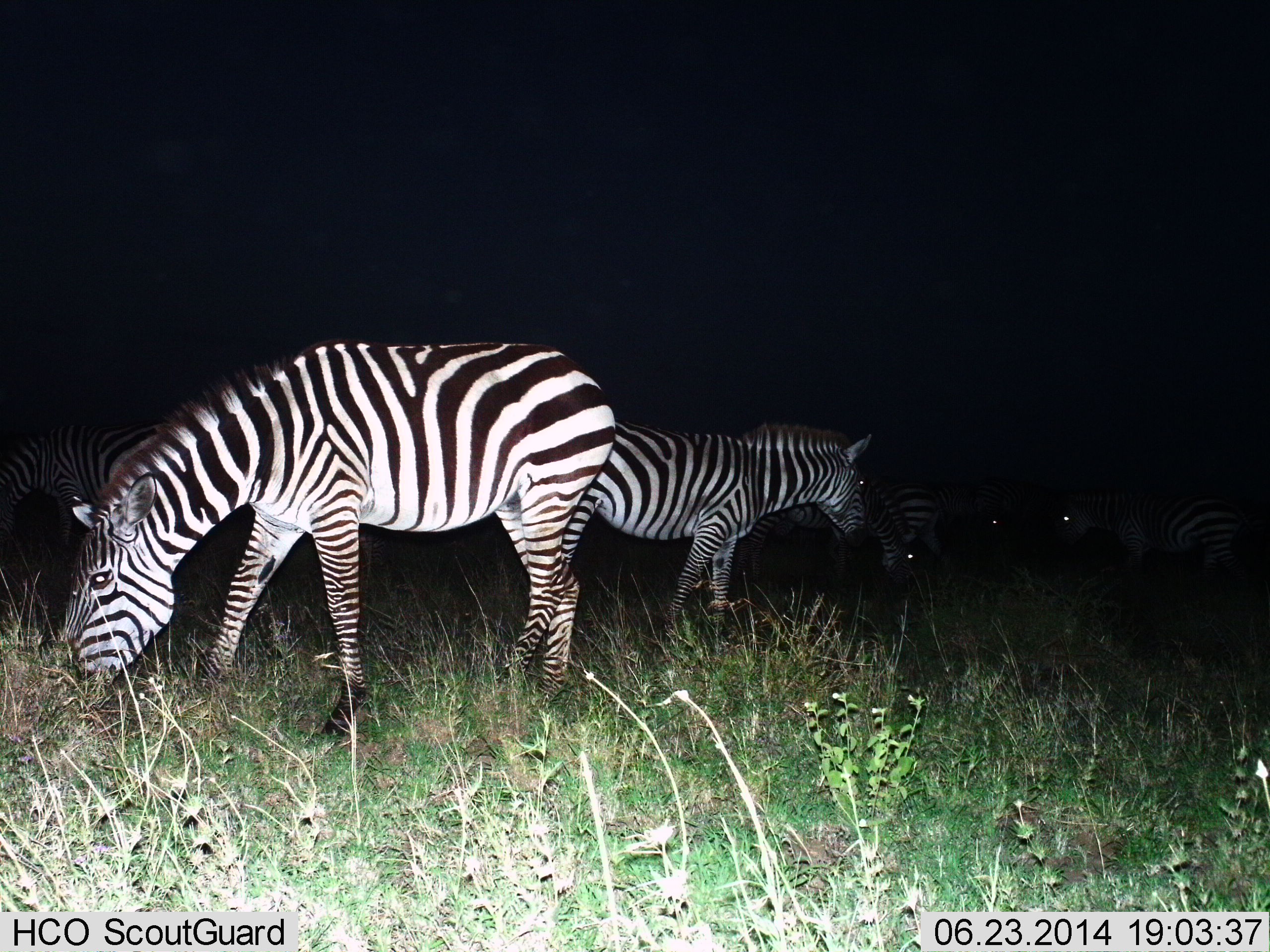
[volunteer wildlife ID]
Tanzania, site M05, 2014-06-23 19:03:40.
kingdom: Animalia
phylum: Chordata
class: Mammalia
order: Perissodactyla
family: Equidae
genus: Equus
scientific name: Equus quagga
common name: plains zebra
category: zebra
Zebra (plains zebra) (Equus quagga), count 6. Behavior (volunteer vote fractions): standing 50%, resting 0%, moving 10%, interacting 0%. Young present (vote fraction): 0%. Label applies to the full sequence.